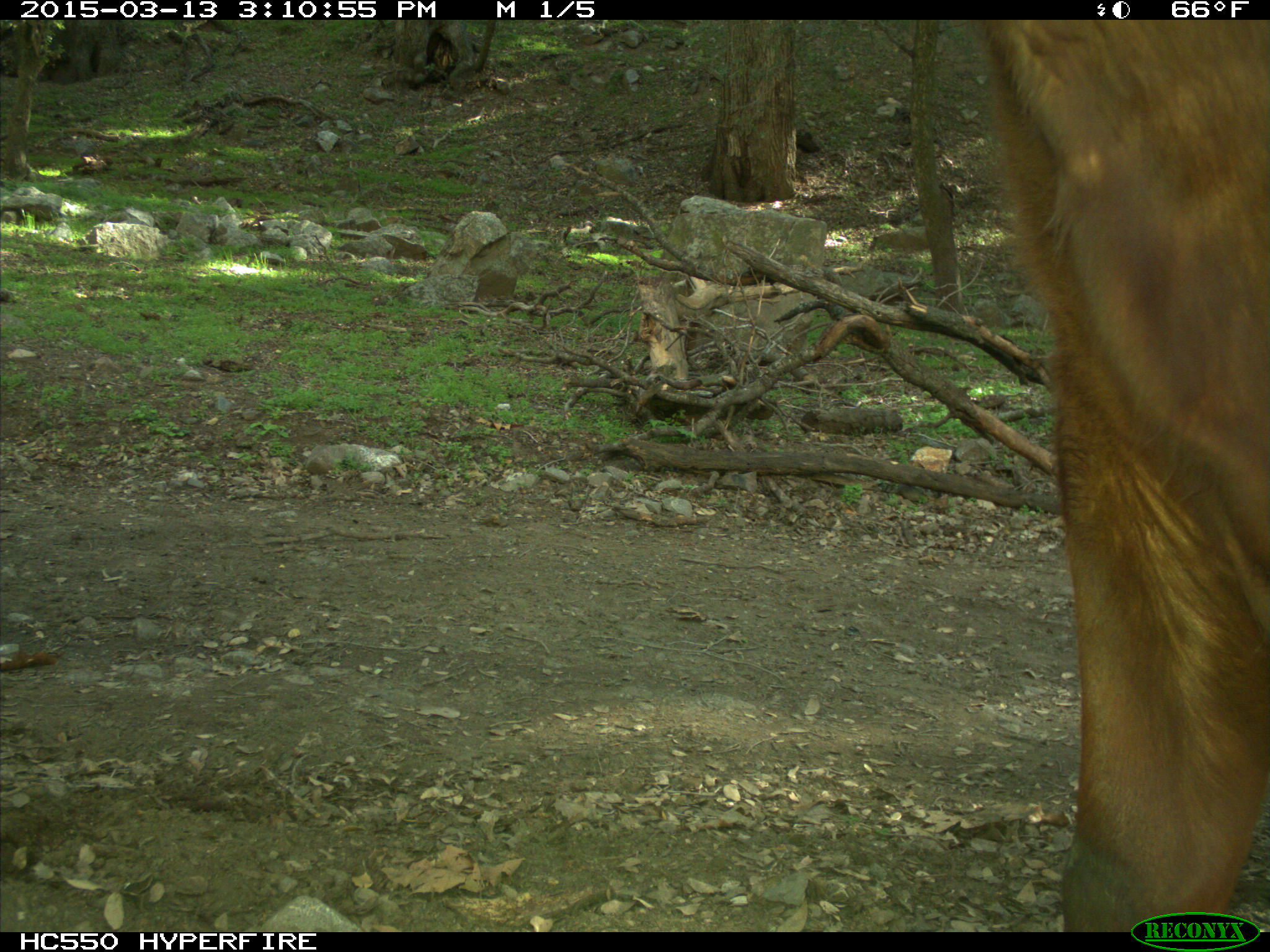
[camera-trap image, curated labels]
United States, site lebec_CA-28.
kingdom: Animalia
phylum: Chordata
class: Mammalia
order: Artiodactyla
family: Bovidae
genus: Bos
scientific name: Bos taurus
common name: domestic cow